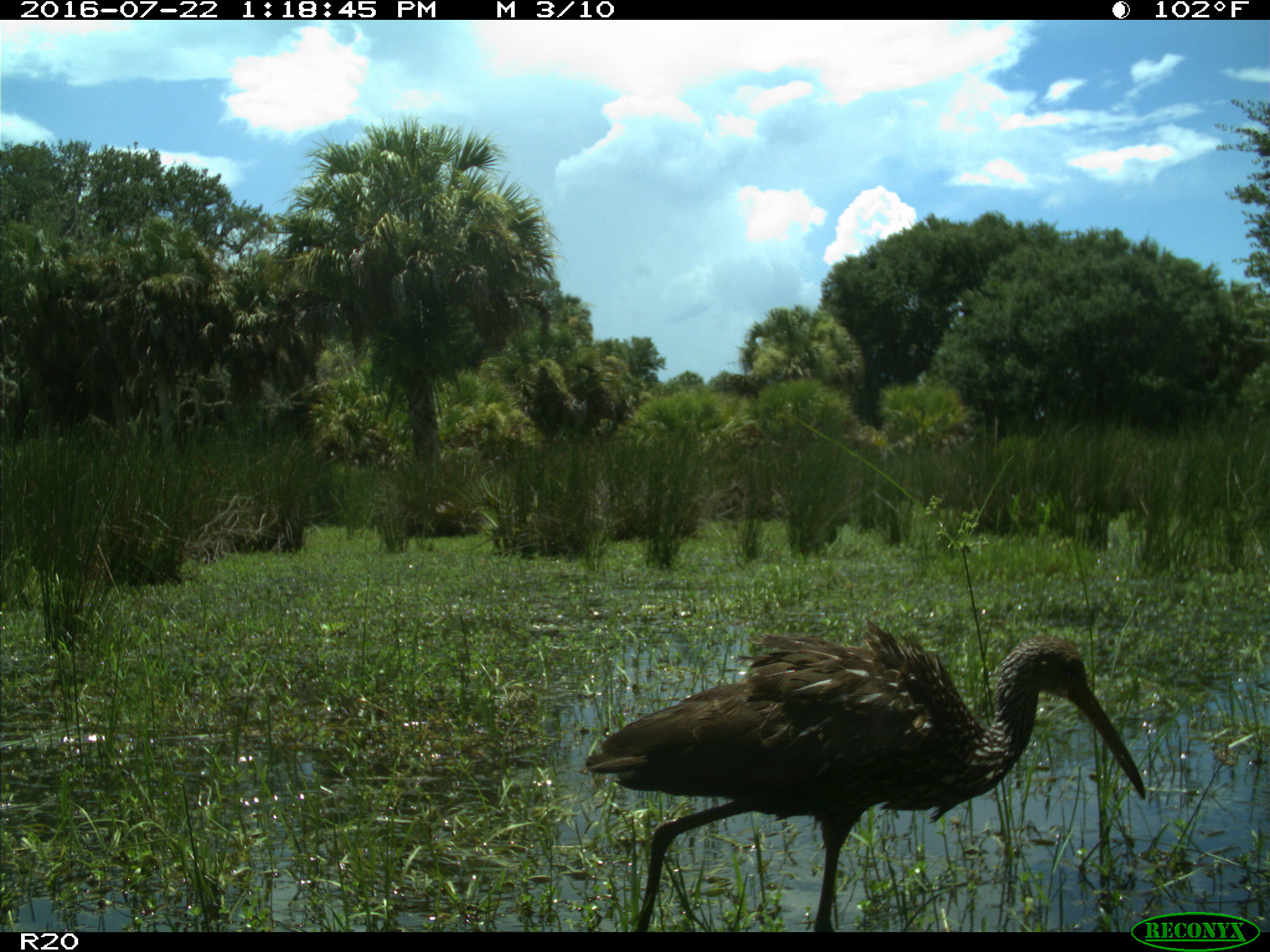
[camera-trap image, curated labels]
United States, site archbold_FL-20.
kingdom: Animalia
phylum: Chordata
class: Aves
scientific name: Aves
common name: birds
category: unidentified bird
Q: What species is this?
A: Unidentified bird (birds) (Aves).